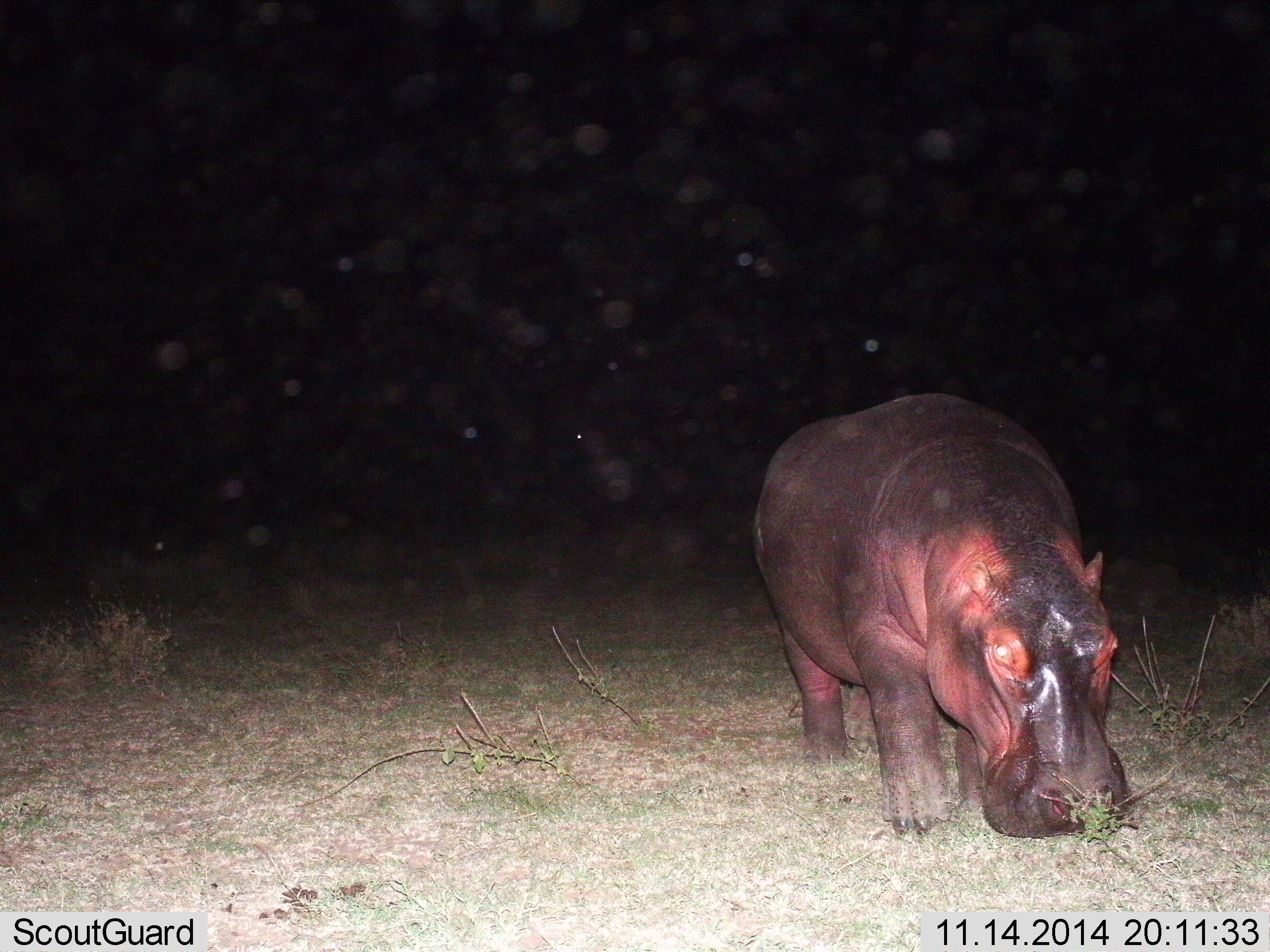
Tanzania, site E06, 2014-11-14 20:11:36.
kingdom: Animalia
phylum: Chordata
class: Mammalia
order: Artiodactyla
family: Hippopotamidae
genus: Hippopotamus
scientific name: Hippopotamus amphibius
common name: hippopotamus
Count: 1.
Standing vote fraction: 50%.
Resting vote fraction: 0%.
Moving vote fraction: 0%.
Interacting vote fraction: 0%.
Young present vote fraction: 0%.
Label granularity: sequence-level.